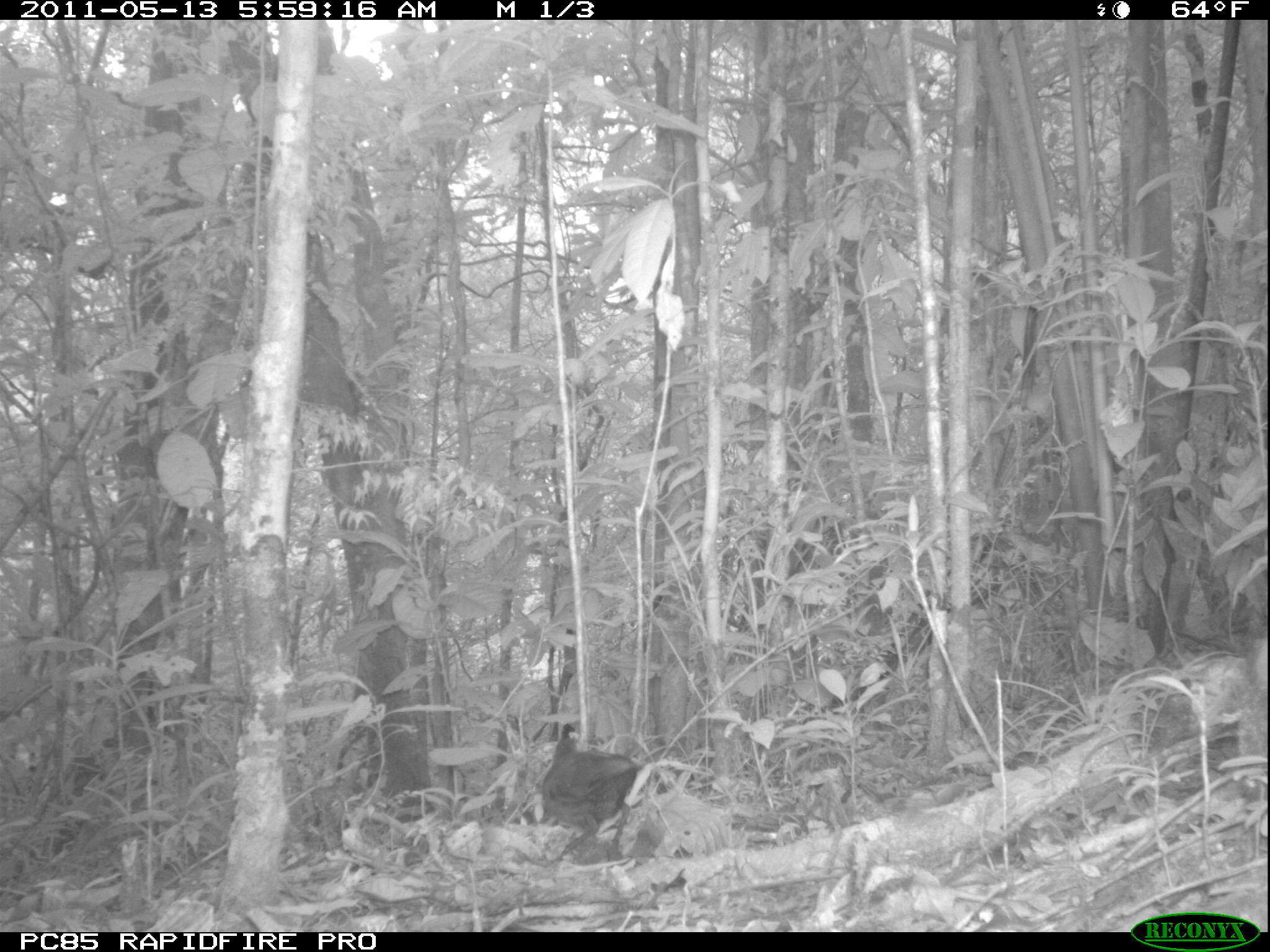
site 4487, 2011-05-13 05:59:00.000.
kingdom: Animalia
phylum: Chordata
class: Aves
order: Gruiformes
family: Sarothruridae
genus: Mentocrex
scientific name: Mentocrex kioloides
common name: madagascar wood rail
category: canirallus kioloides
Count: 1.